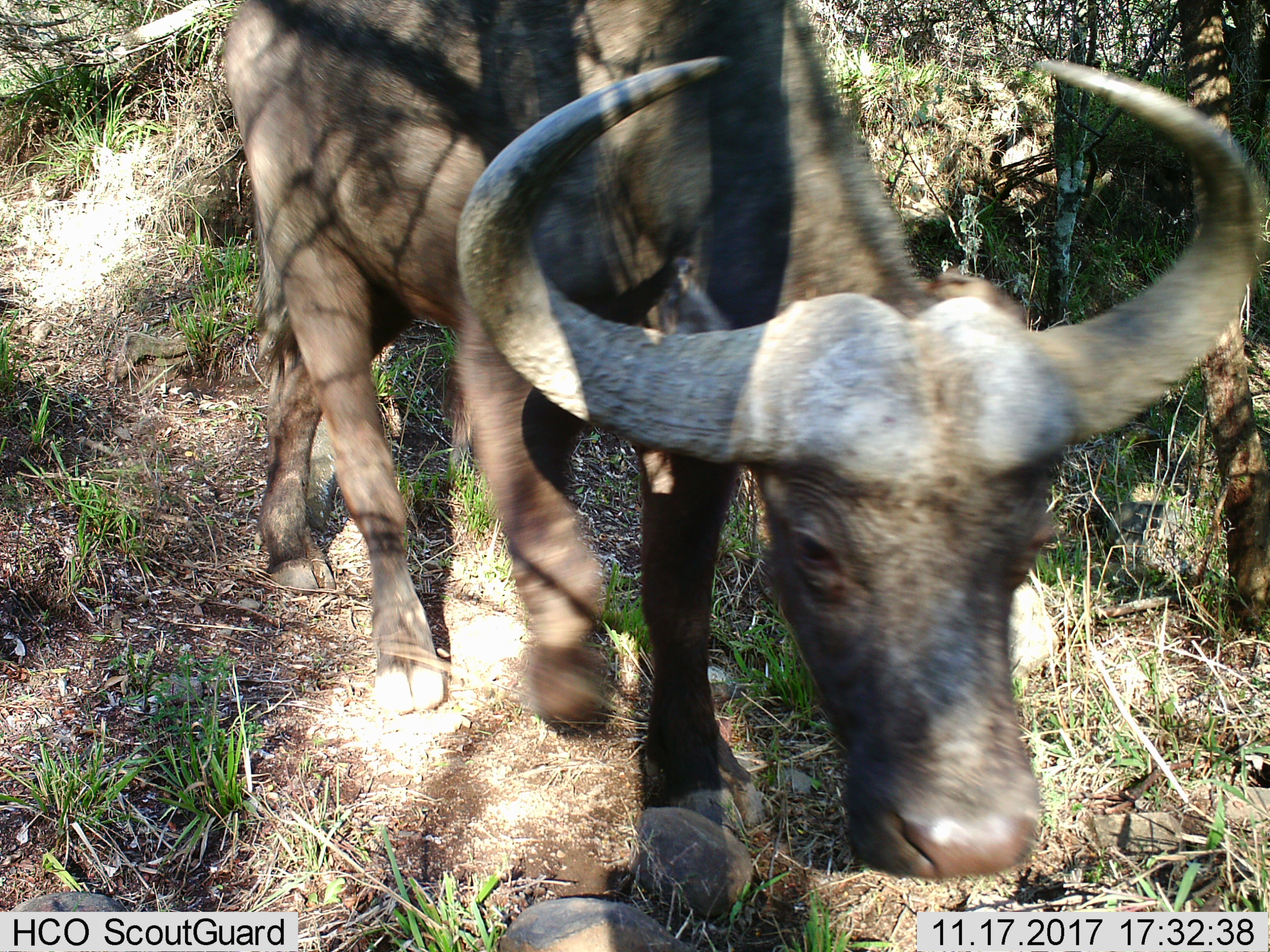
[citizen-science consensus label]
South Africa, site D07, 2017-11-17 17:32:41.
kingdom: Animalia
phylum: Chordata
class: Mammalia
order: Artiodactyla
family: Bovidae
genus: Syncerus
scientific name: Syncerus caffer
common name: cape buffalo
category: buffalo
Buffalo (cape buffalo) (Syncerus caffer), count 1. Behavior (volunteer vote fractions): standing 0%, resting 0%, moving 100%, interacting 0%. Young present (vote fraction): 10%. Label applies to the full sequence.